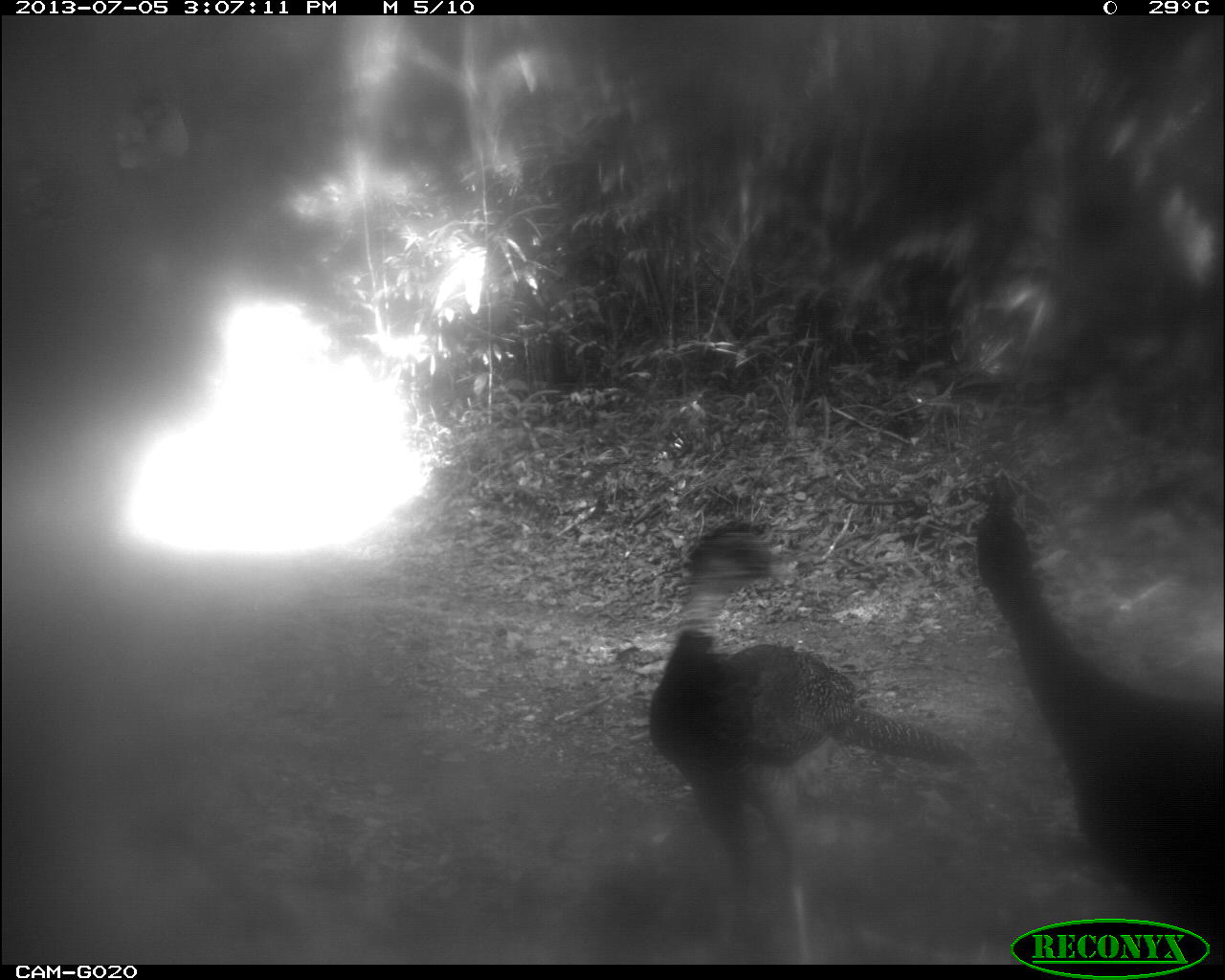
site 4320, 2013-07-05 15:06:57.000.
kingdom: Animalia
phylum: Chordata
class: Aves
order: Galliformes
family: Cracidae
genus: Crax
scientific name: Crax rubra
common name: great curassow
Crax rubra (great curassow), count 2.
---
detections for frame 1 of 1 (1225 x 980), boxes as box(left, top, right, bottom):
crax rubra: box(632, 504, 974, 980); box(948, 476, 1225, 980)